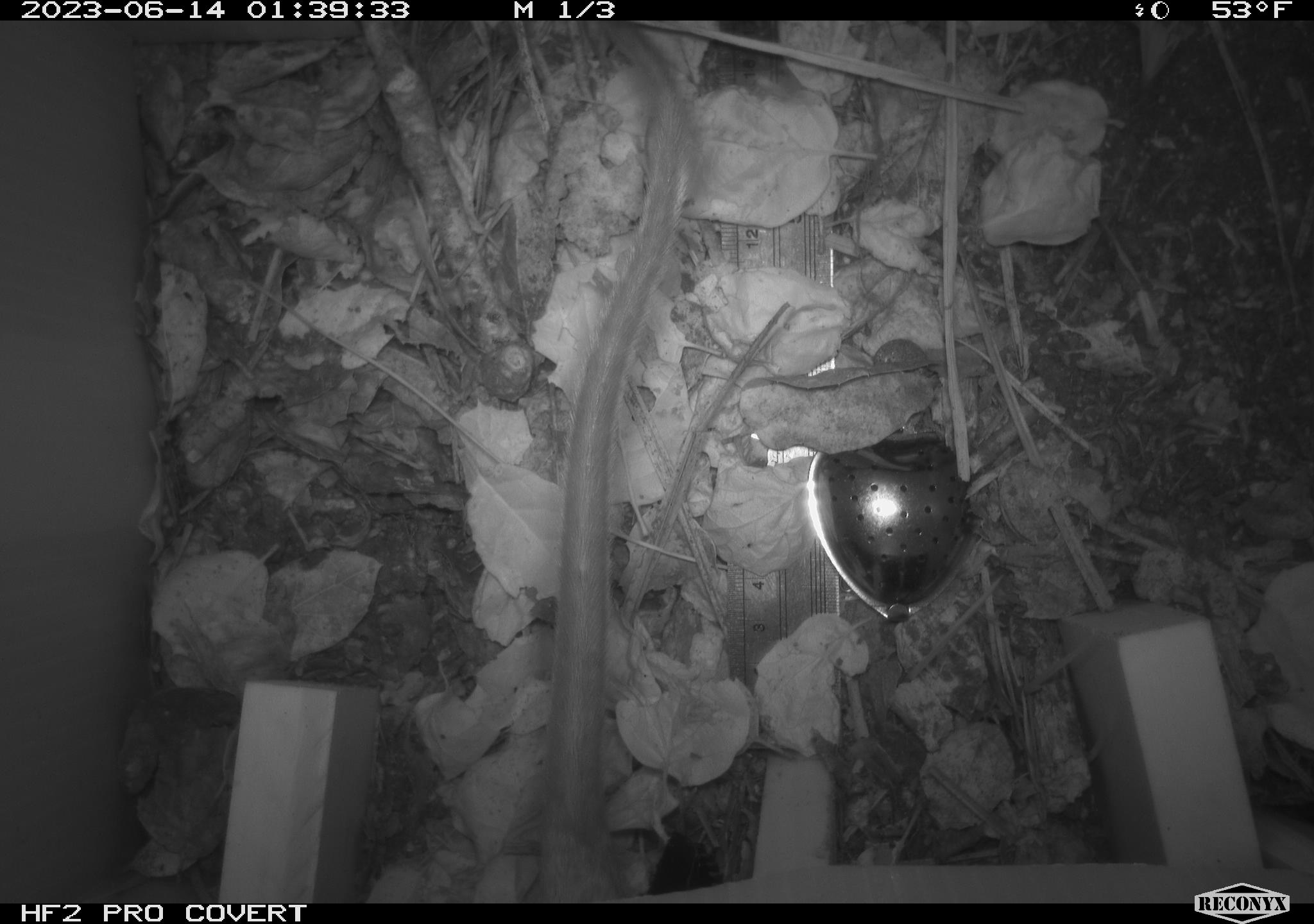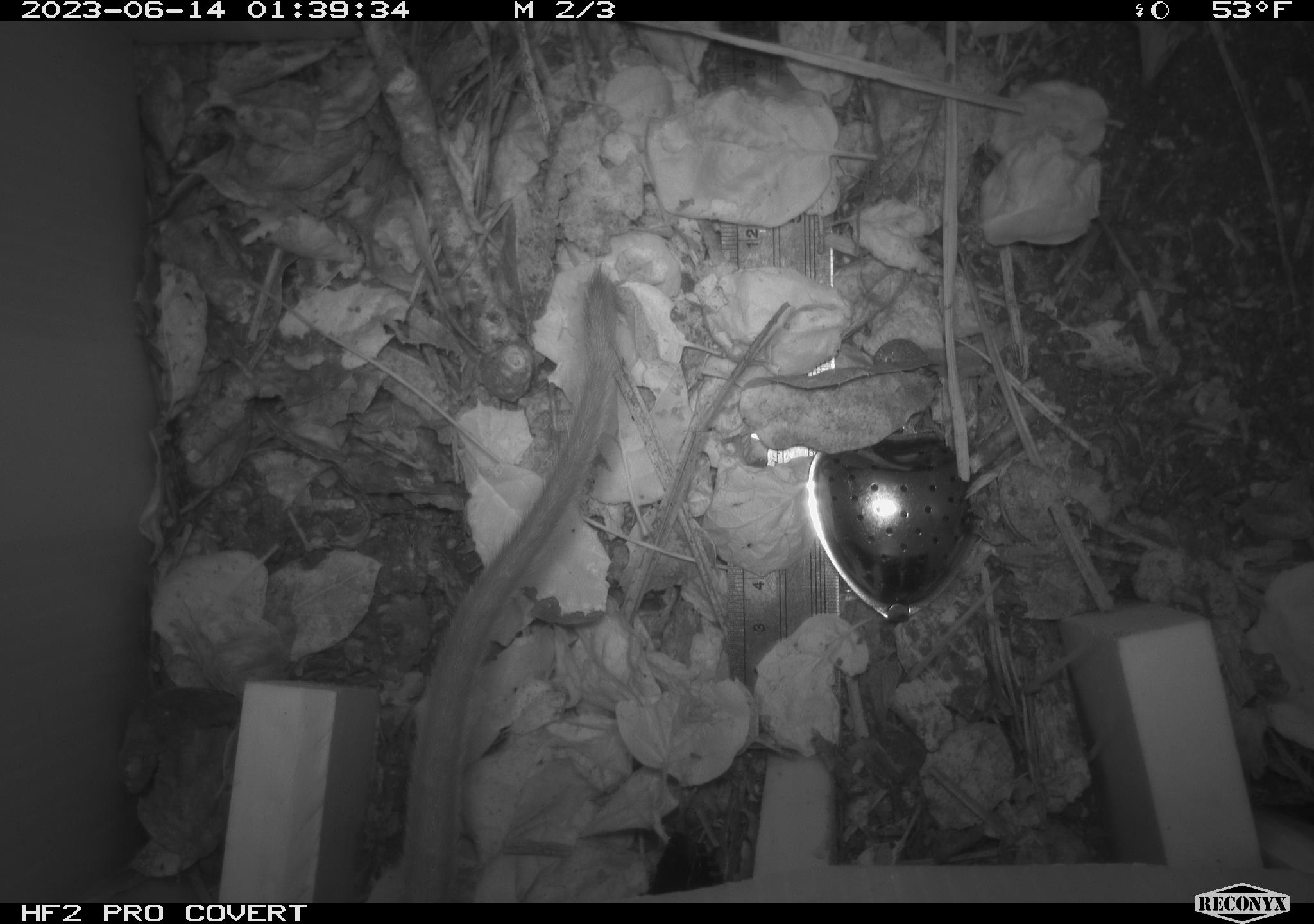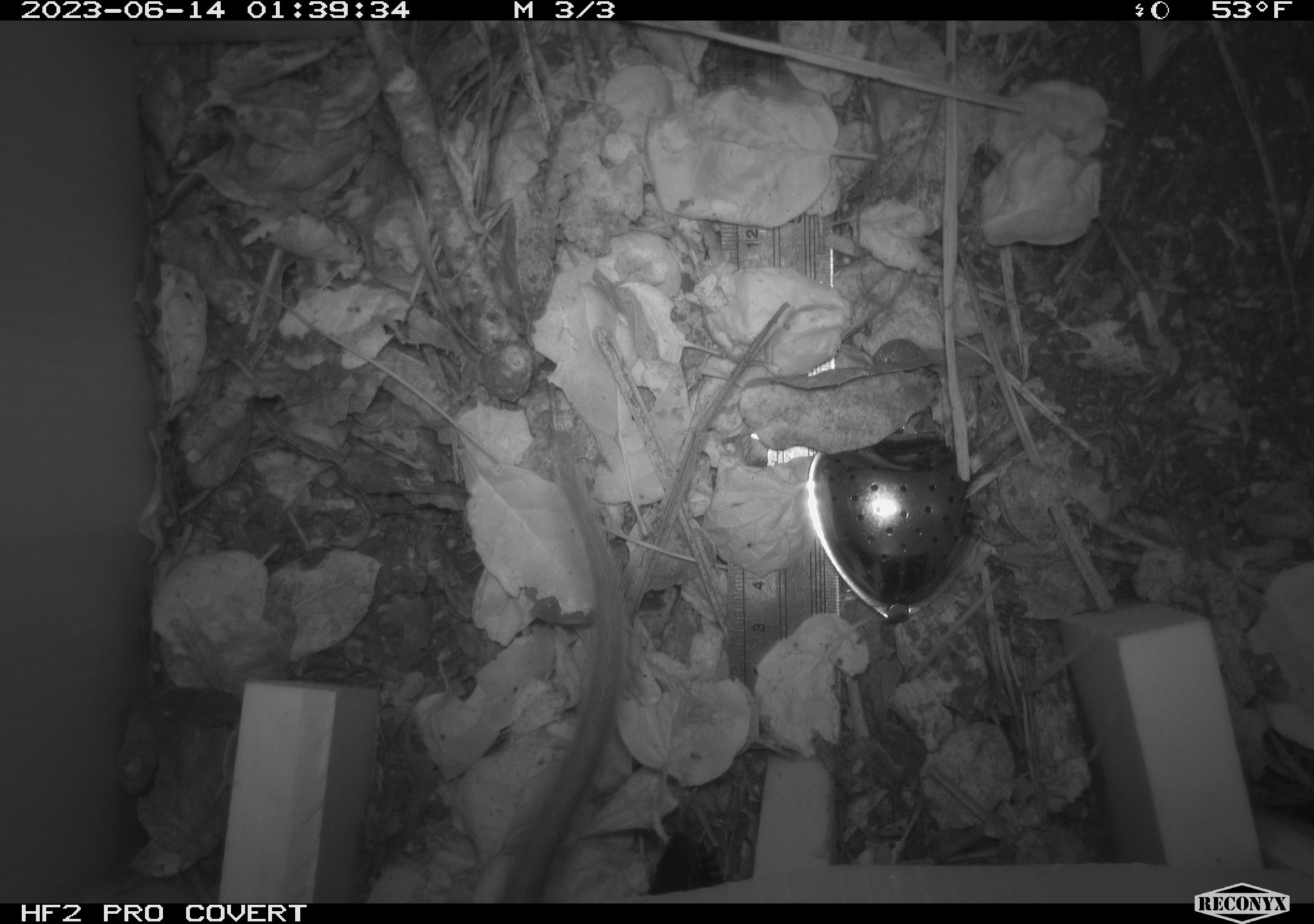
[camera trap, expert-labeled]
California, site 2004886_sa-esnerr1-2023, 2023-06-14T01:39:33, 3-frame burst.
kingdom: Animalia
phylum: Chordata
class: Mammalia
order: Rodentia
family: Muridae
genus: Rattus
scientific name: Rattus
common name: rat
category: rattus species